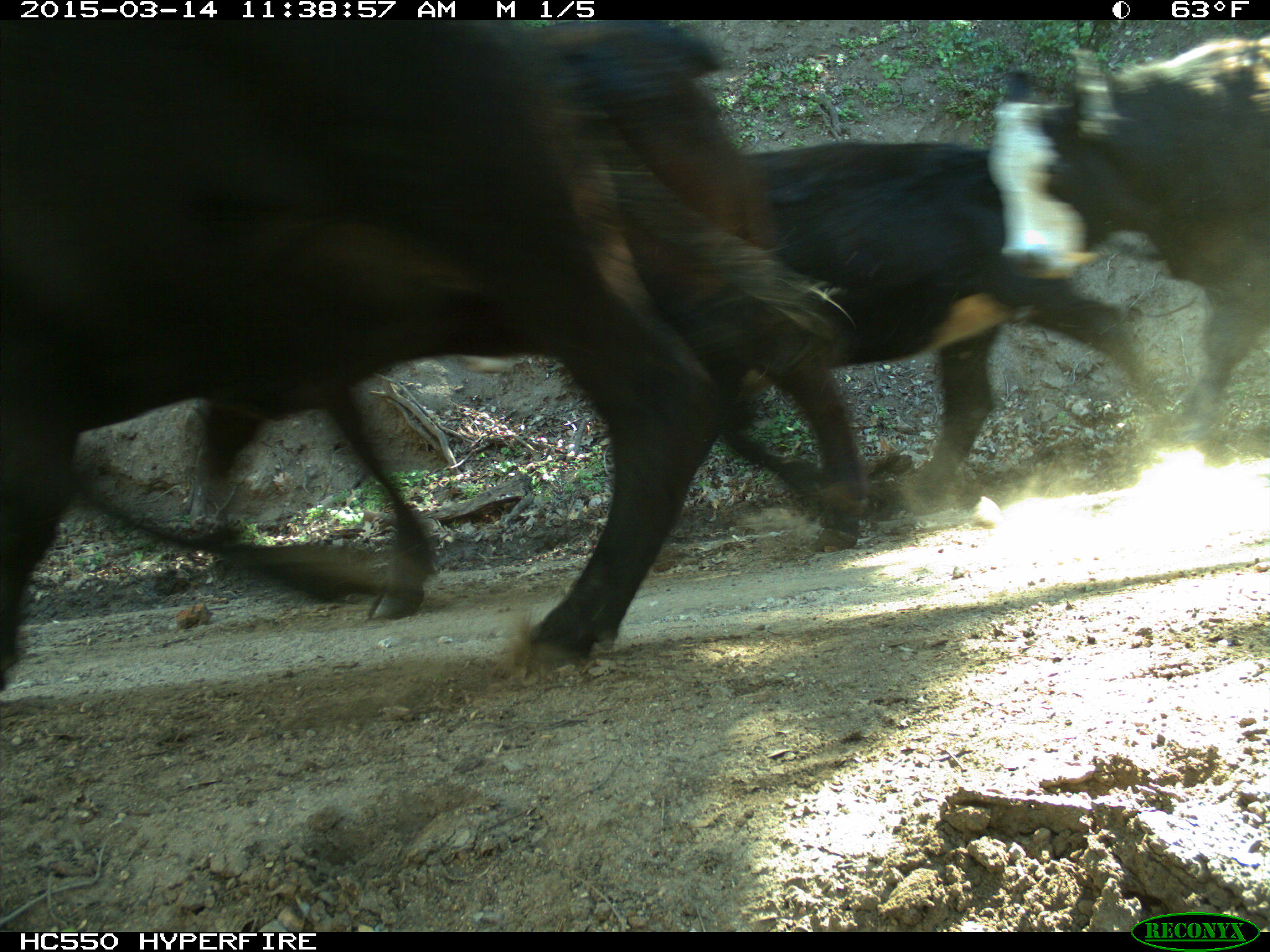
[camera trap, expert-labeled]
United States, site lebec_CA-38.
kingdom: Animalia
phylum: Chordata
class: Mammalia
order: Artiodactyla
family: Bovidae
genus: Bos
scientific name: Bos taurus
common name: domestic cow